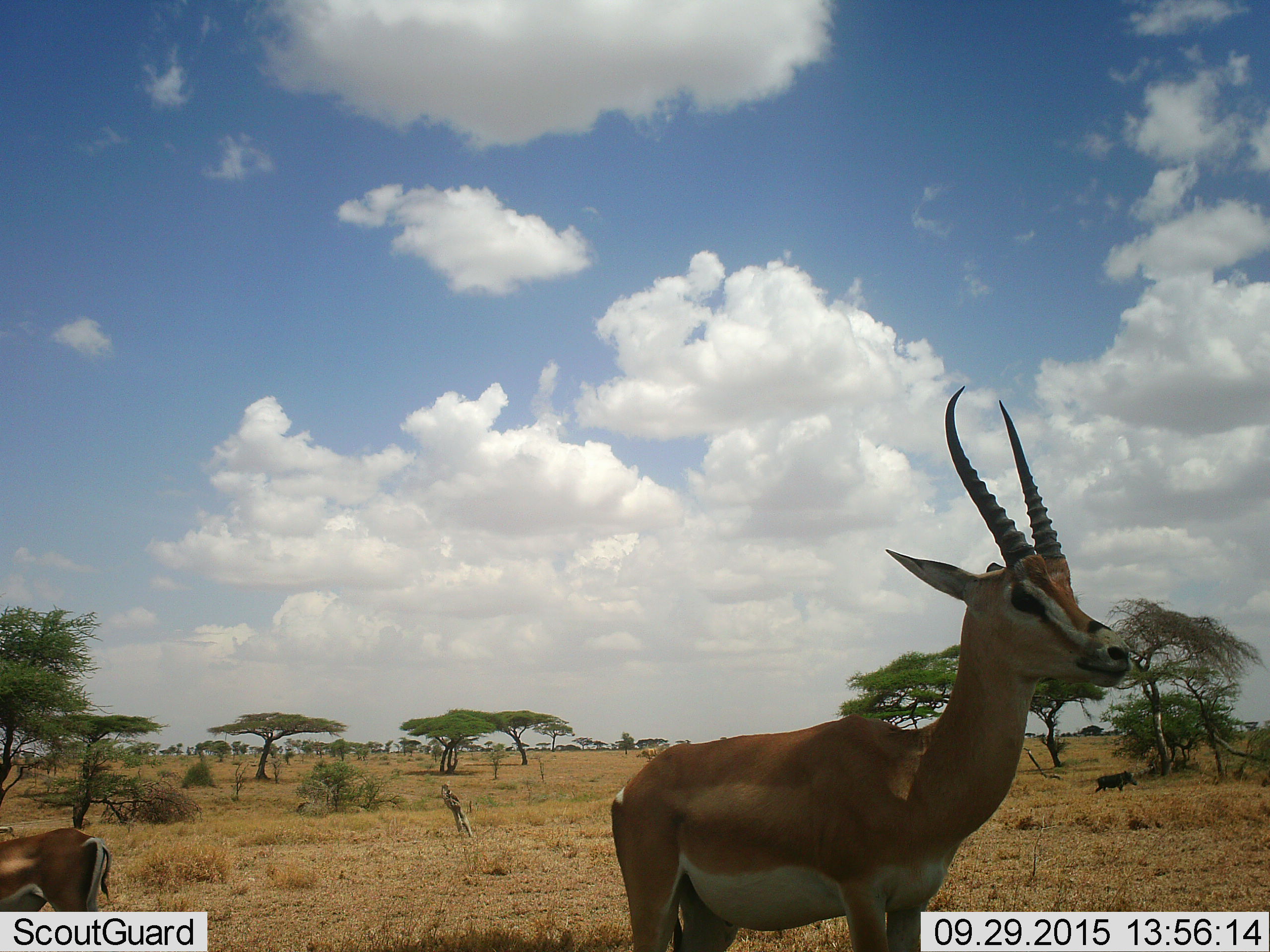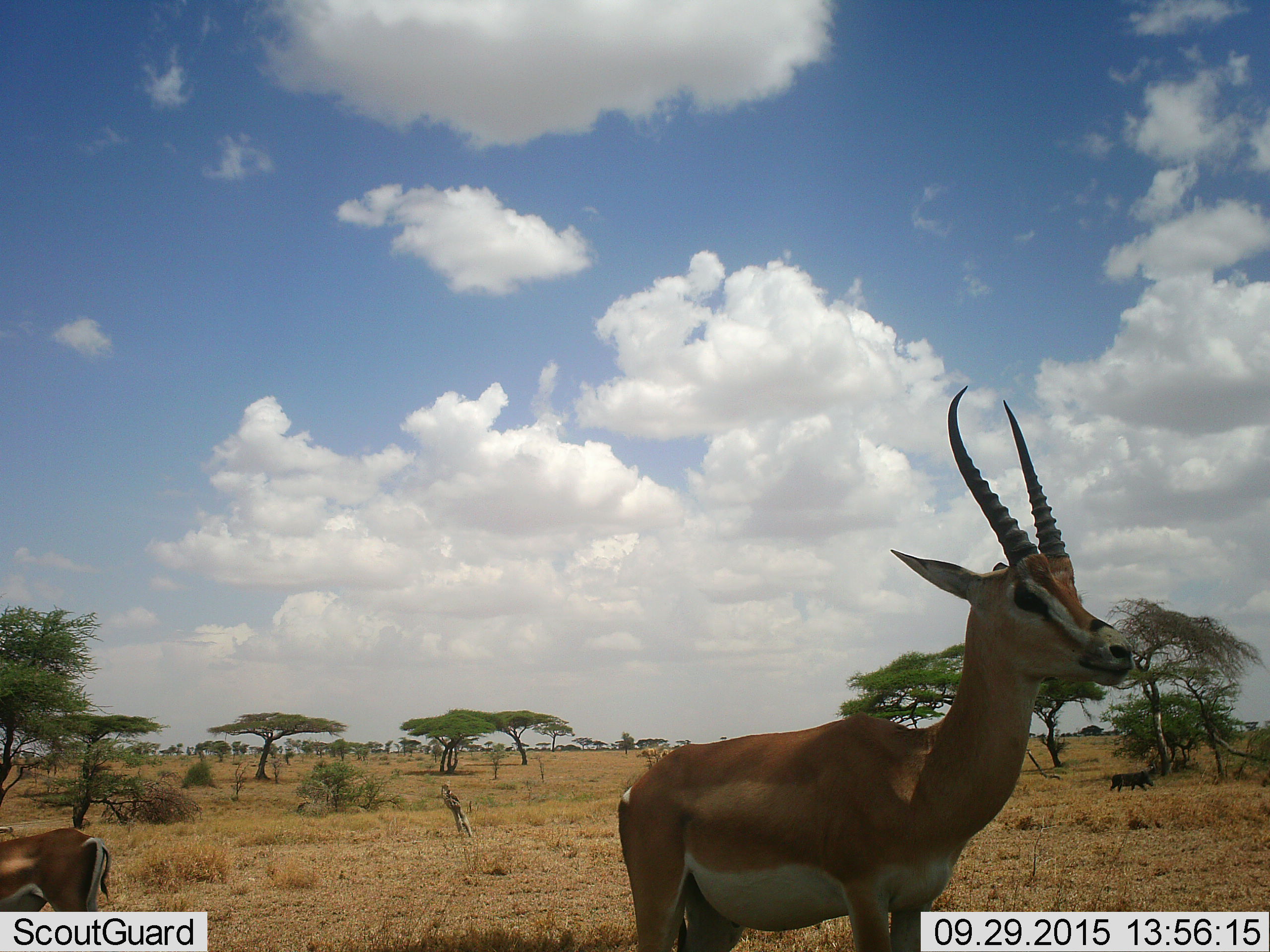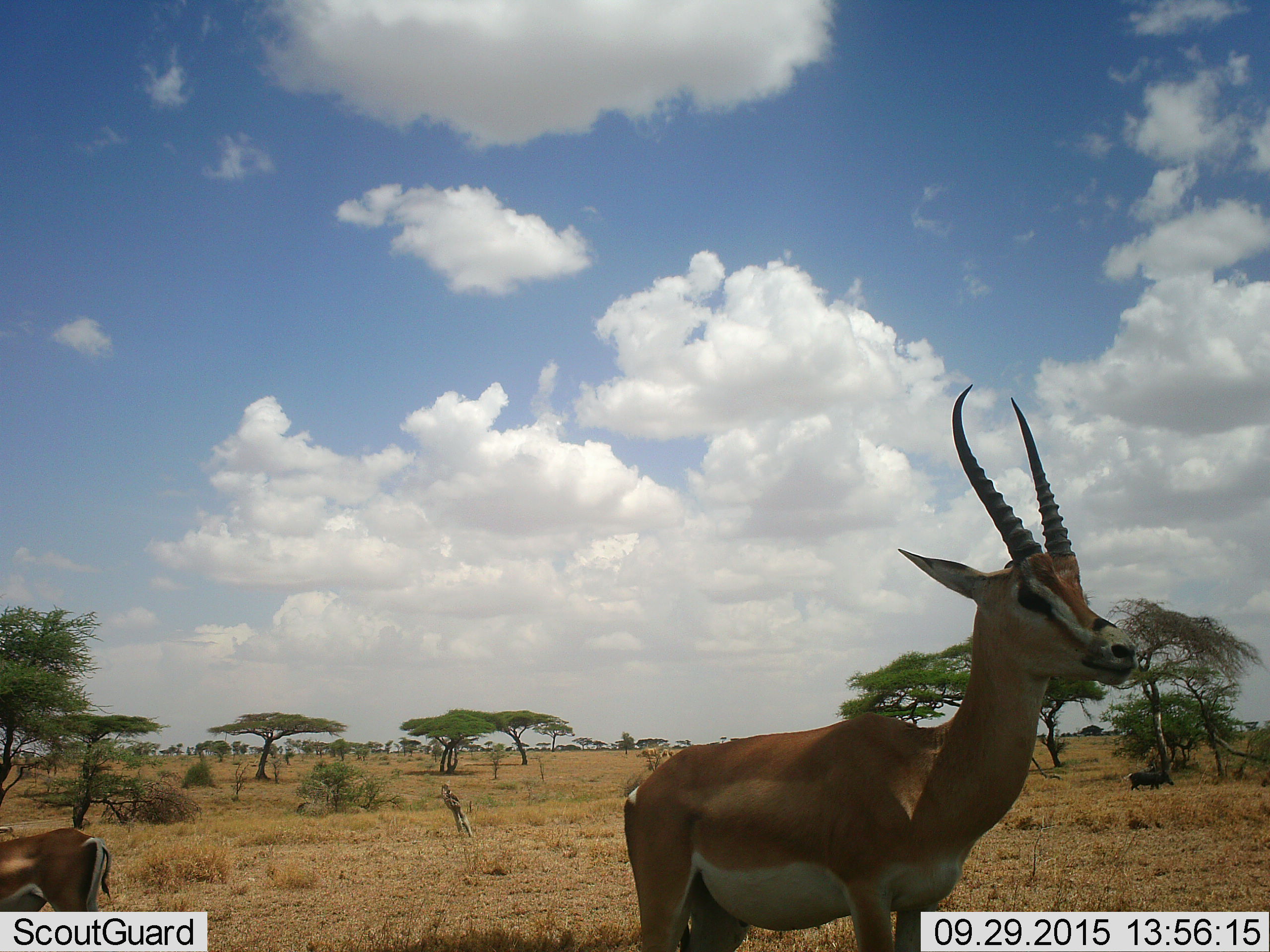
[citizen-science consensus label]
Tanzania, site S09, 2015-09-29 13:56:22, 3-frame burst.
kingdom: Animalia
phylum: Chordata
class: Mammalia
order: Artiodactyla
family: Bovidae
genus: Nanger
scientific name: Nanger granti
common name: grant's gazelle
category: gazellegrants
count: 2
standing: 100%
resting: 0%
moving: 0%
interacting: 0%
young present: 0%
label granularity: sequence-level